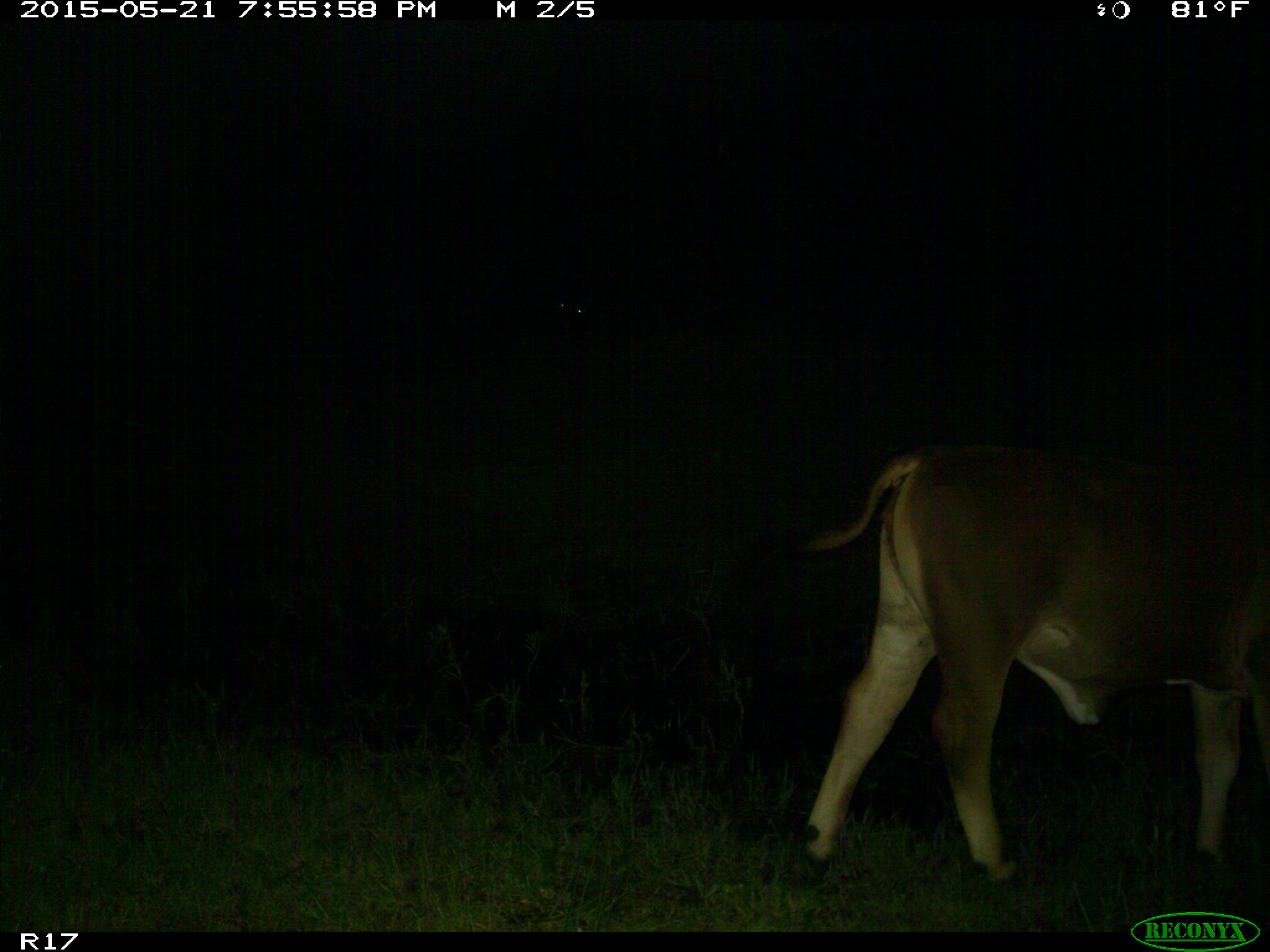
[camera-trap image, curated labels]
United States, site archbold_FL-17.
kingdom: Animalia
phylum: Chordata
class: Mammalia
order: Artiodactyla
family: Bovidae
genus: Bos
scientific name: Bos taurus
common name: domestic cow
Bos taurus (domestic cow).